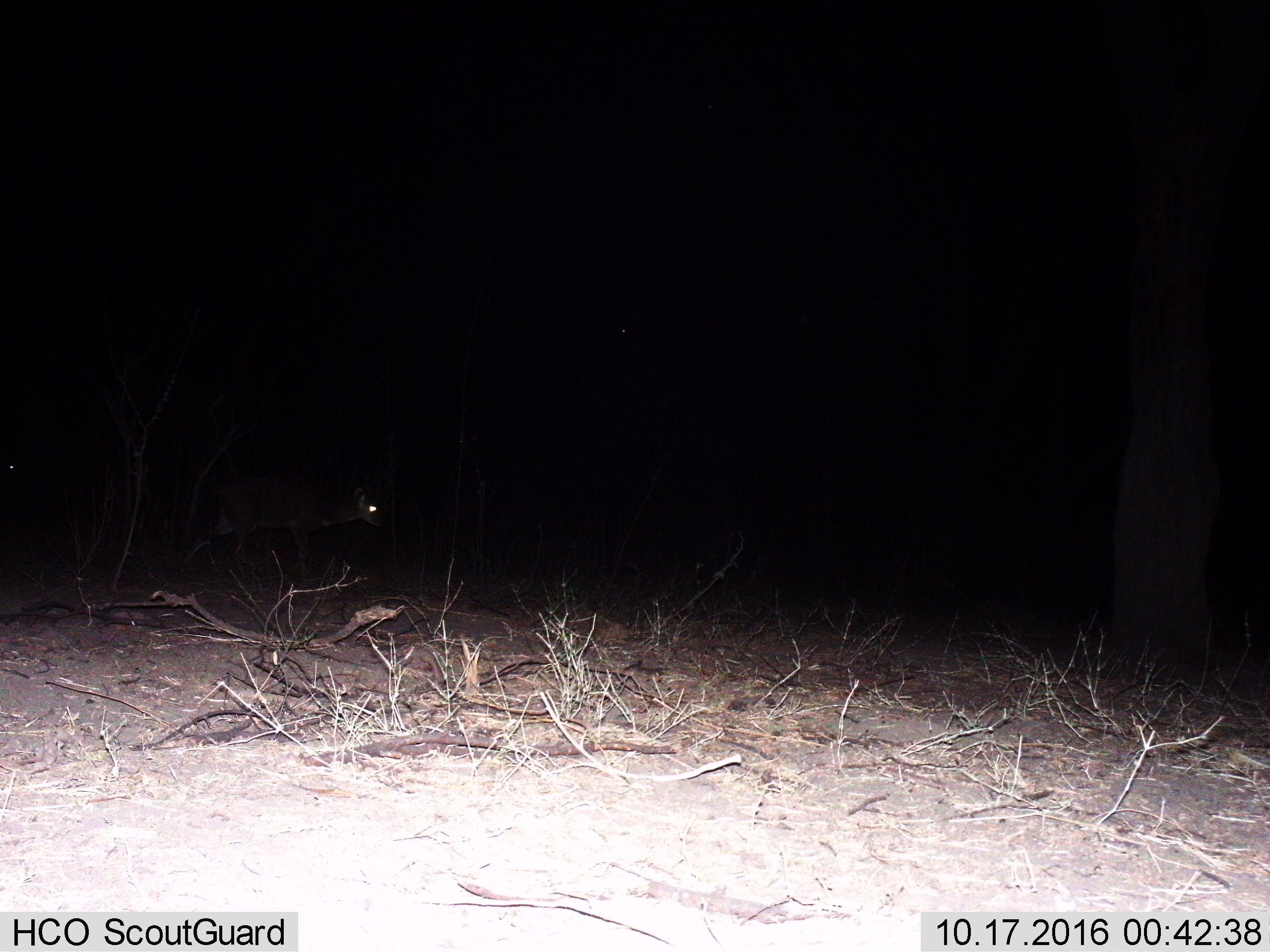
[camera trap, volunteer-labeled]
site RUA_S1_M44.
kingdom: Animalia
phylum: Chordata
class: Mammalia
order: Artiodactyla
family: Bovidae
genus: Sylvicapra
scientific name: Sylvicapra grimmia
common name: common duiker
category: duikercommongrey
Duikercommongrey (common duiker) (Sylvicapra grimmia), count 1. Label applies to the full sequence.